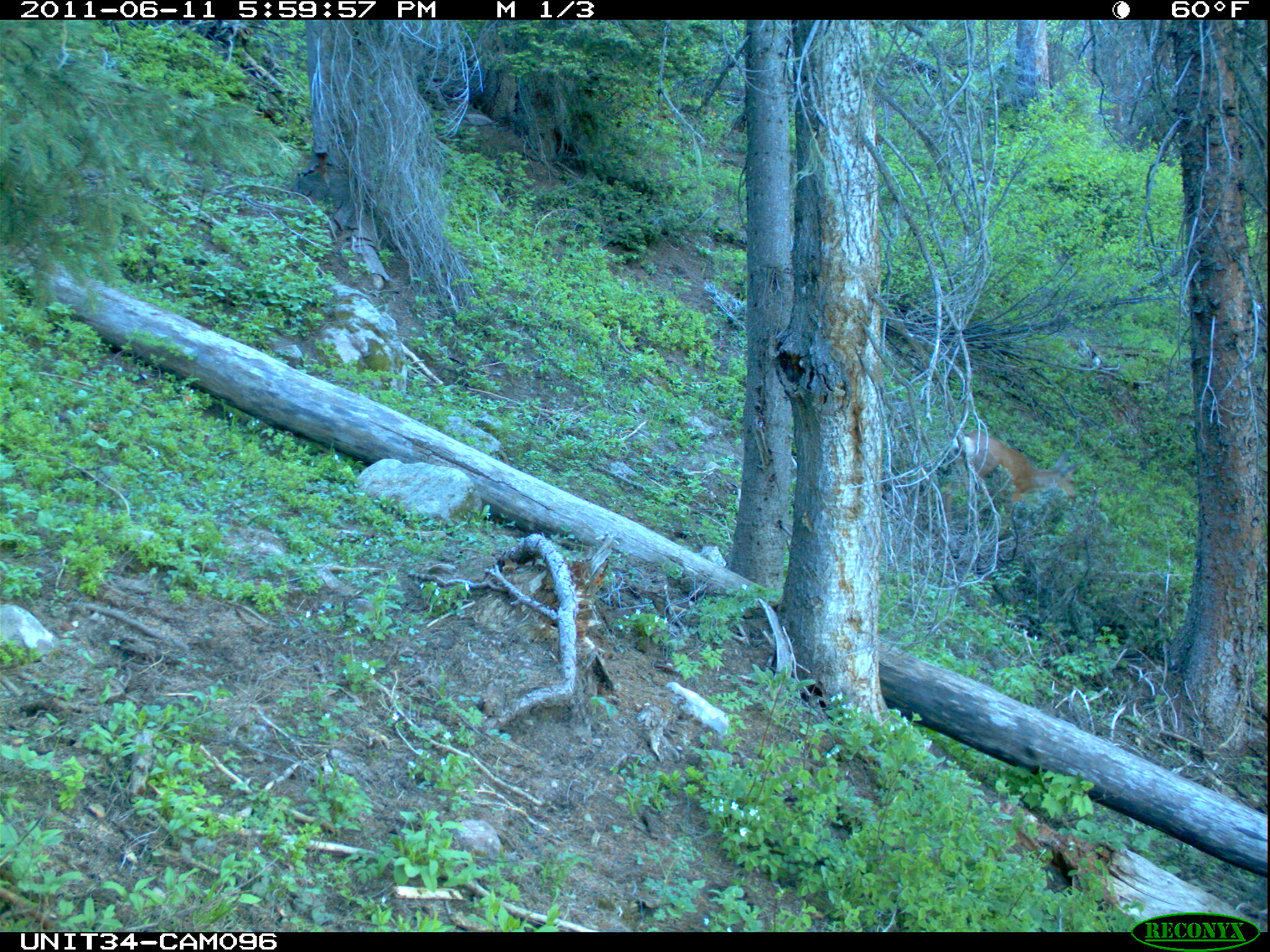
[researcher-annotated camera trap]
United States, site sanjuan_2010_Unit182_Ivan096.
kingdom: Animalia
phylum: Chordata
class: Mammalia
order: Artiodactyla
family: Cervidae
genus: Odocoileus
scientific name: Odocoileus hemionus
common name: mule deer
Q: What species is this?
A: Odocoileus hemionus (mule deer).